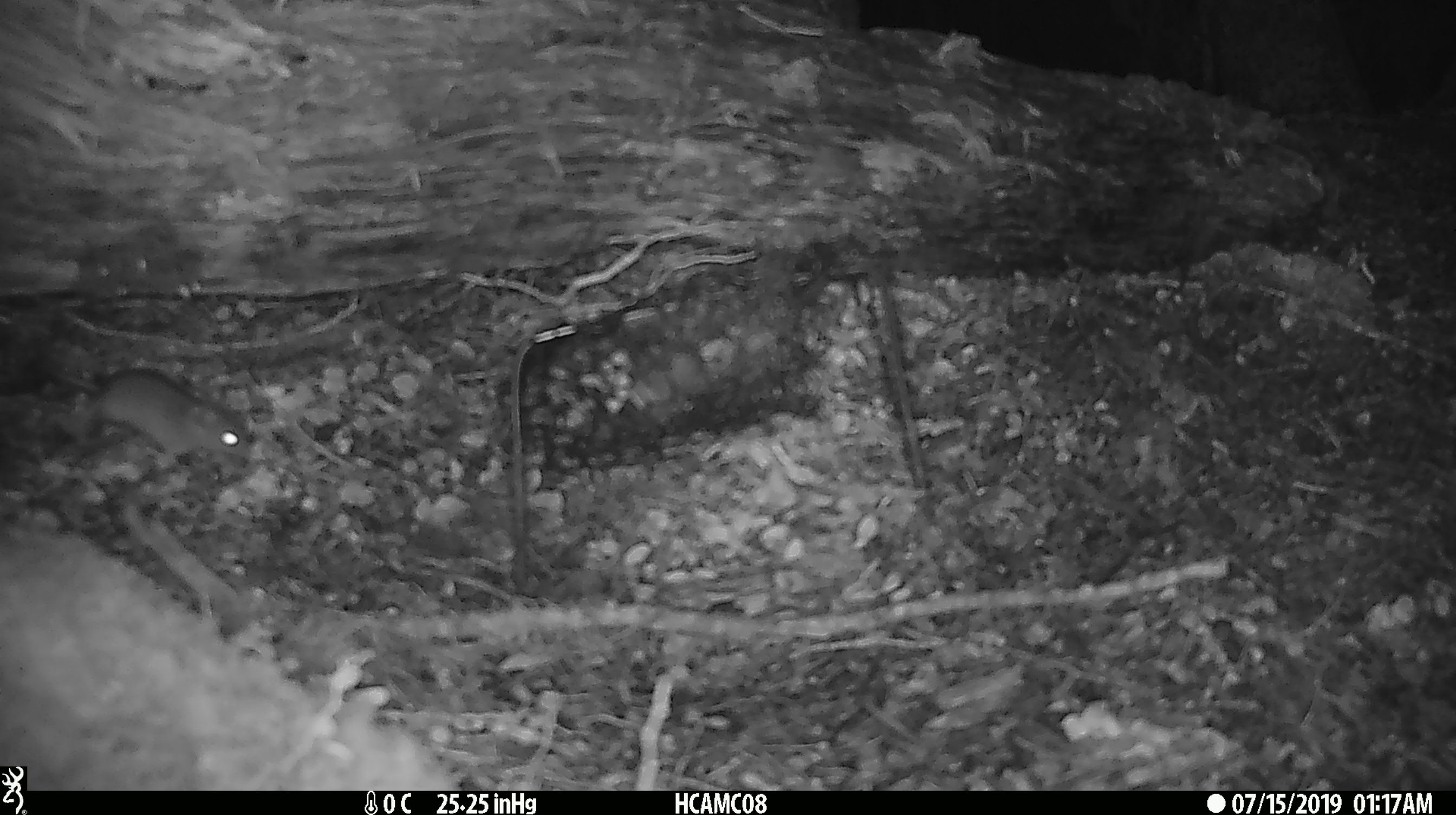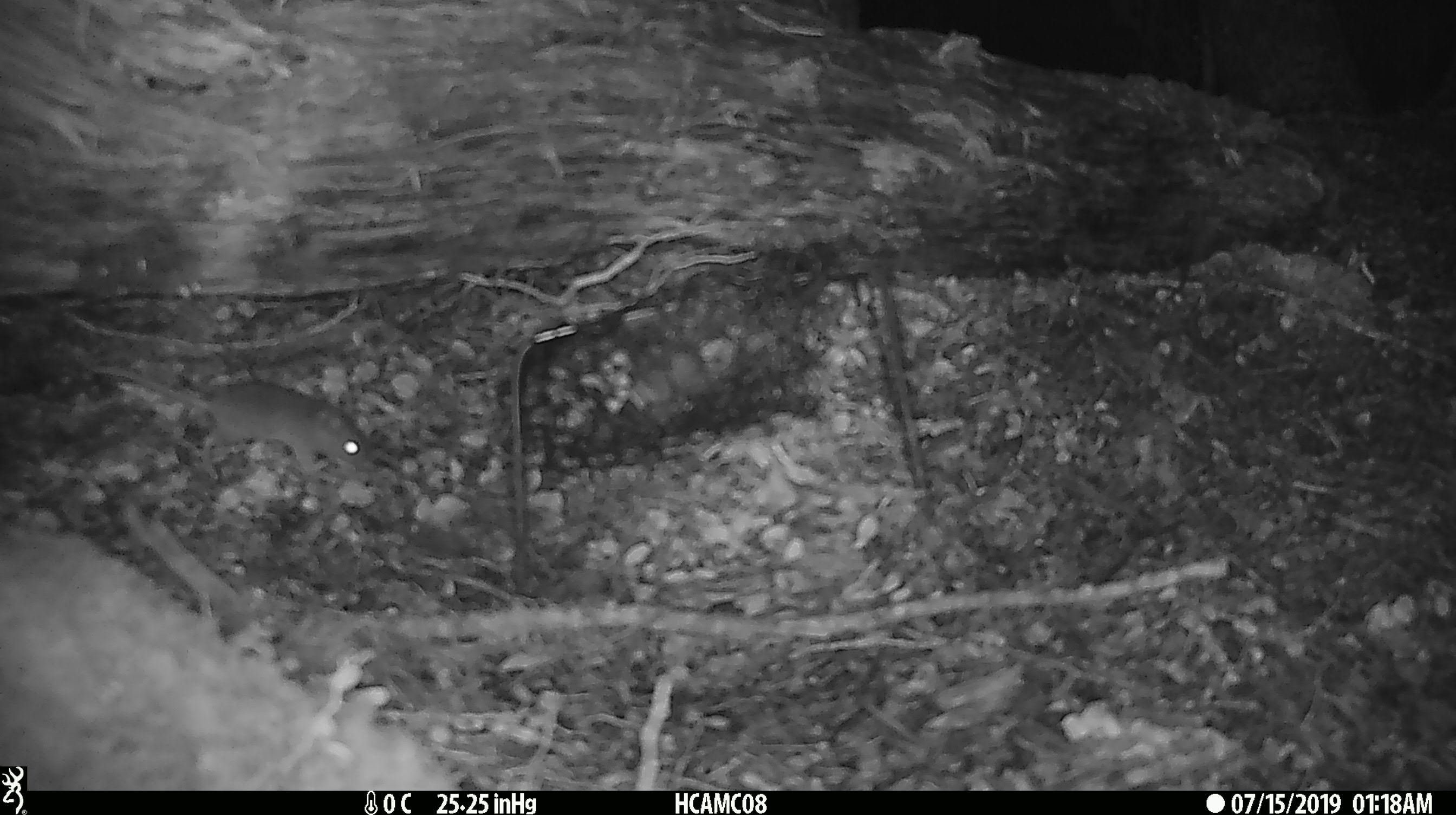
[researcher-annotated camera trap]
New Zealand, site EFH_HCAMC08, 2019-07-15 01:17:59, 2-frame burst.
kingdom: Animalia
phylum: Chordata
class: Mammalia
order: Rodentia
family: Muridae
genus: Mus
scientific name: Mus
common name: mouse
Mouse (Mus).